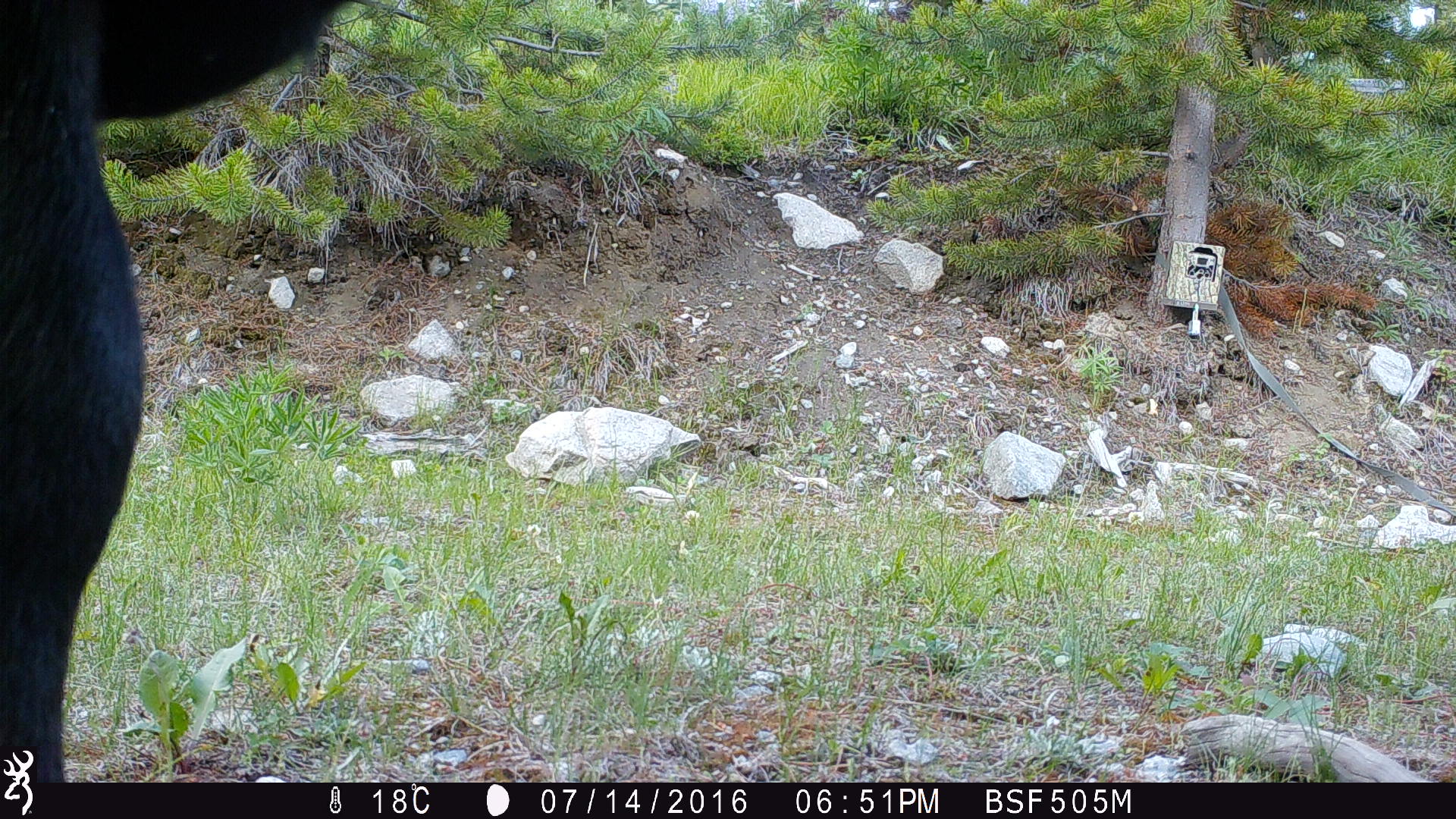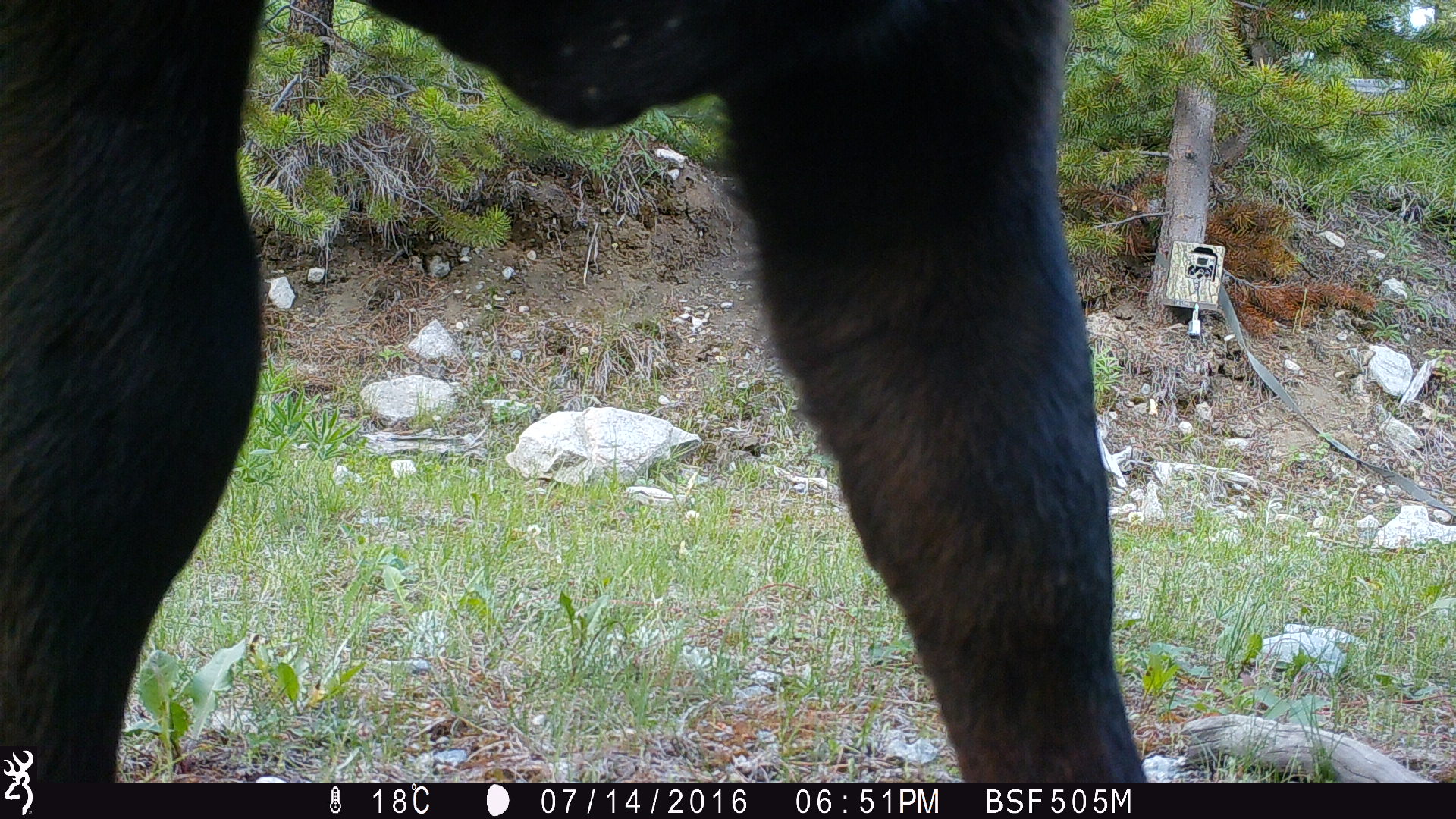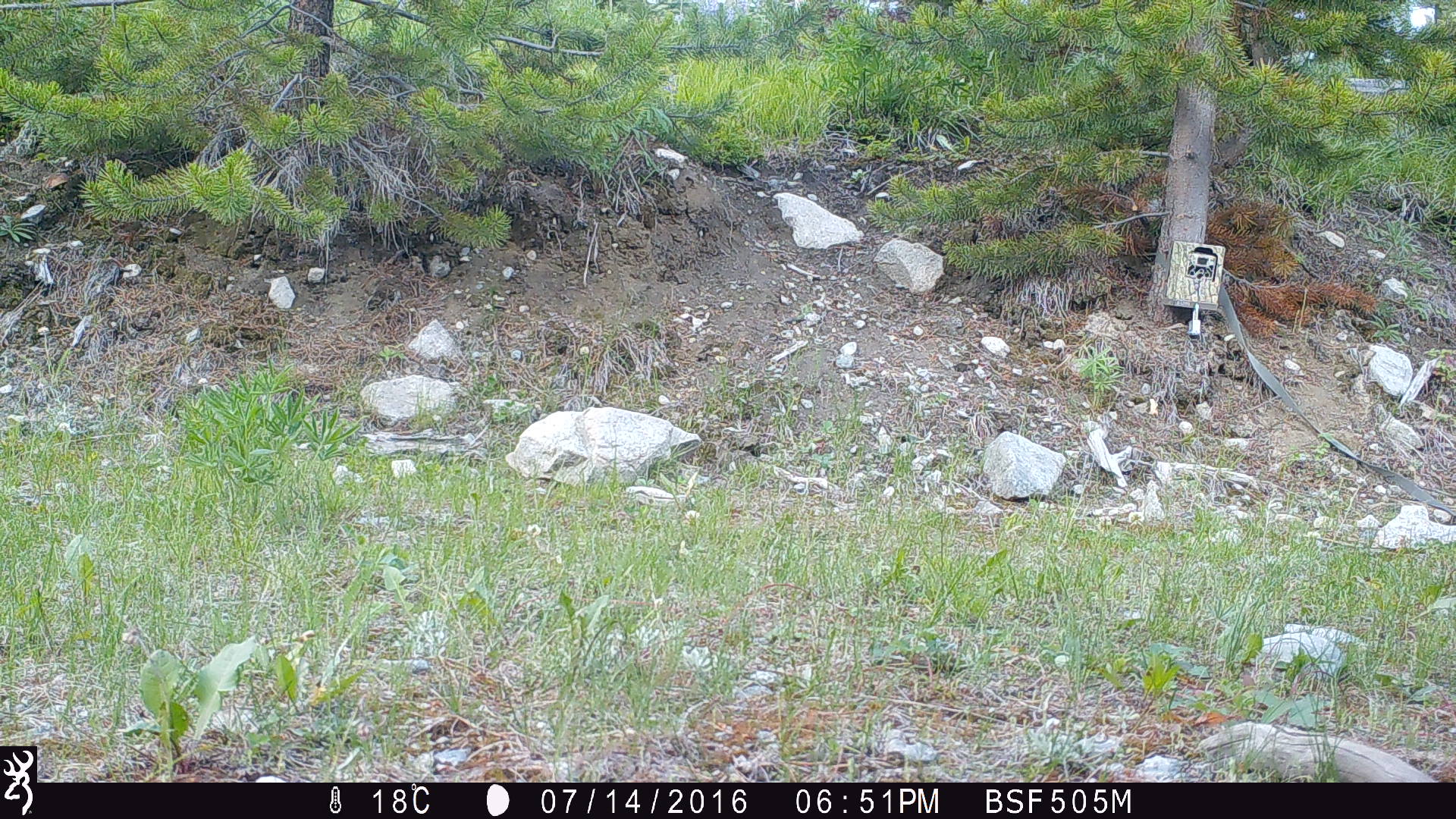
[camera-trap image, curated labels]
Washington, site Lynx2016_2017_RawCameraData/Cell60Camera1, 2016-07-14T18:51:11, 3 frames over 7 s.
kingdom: Animalia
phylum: Chordata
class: Mammalia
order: Artiodactyla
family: Bovidae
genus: Bos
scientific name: Bos taurus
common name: domestic cattle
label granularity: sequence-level